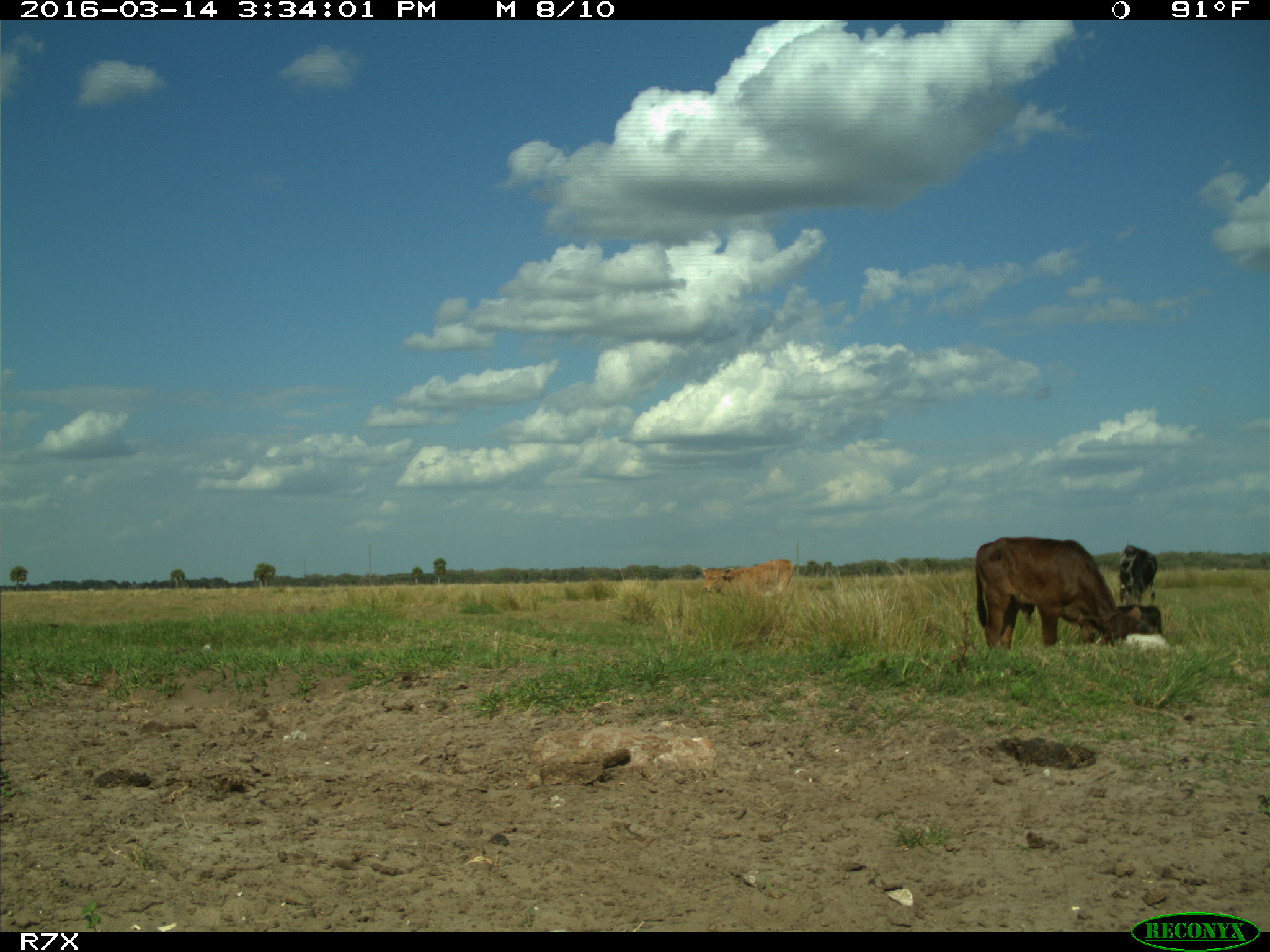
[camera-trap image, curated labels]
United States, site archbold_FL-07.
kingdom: Animalia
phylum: Chordata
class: Mammalia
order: Artiodactyla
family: Bovidae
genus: Bos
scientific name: Bos taurus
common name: domestic cow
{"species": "Bos taurus (domestic cow)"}